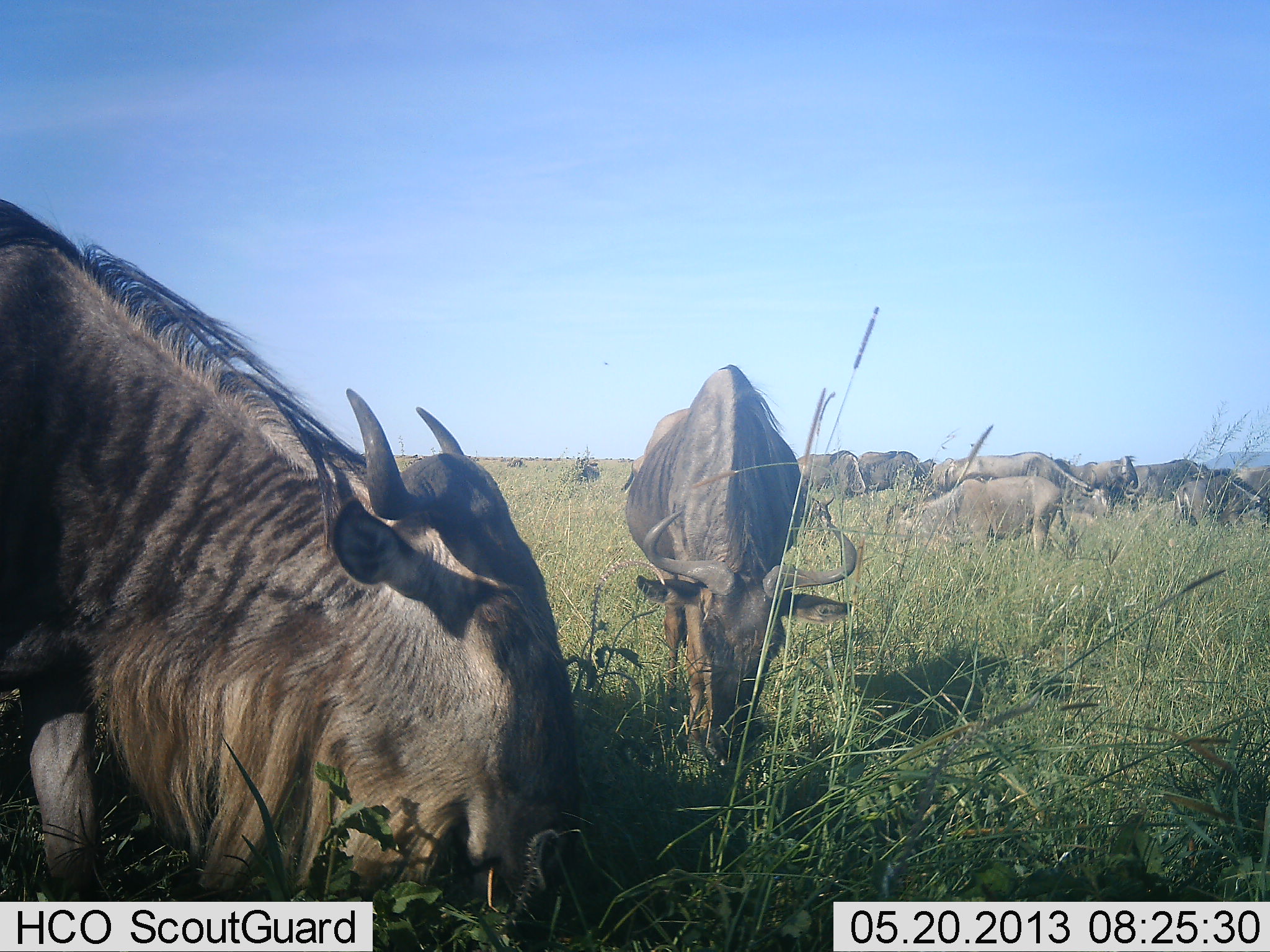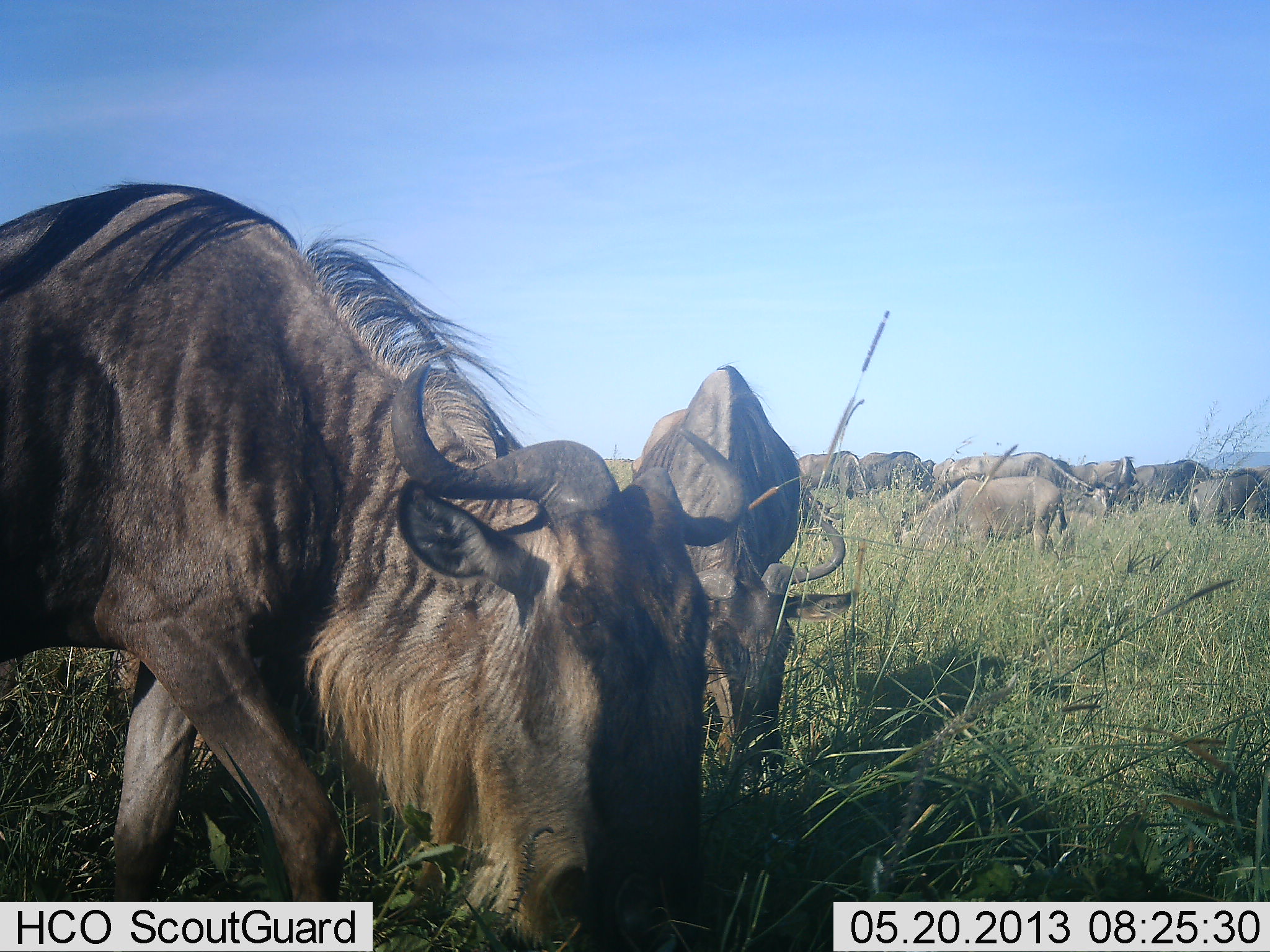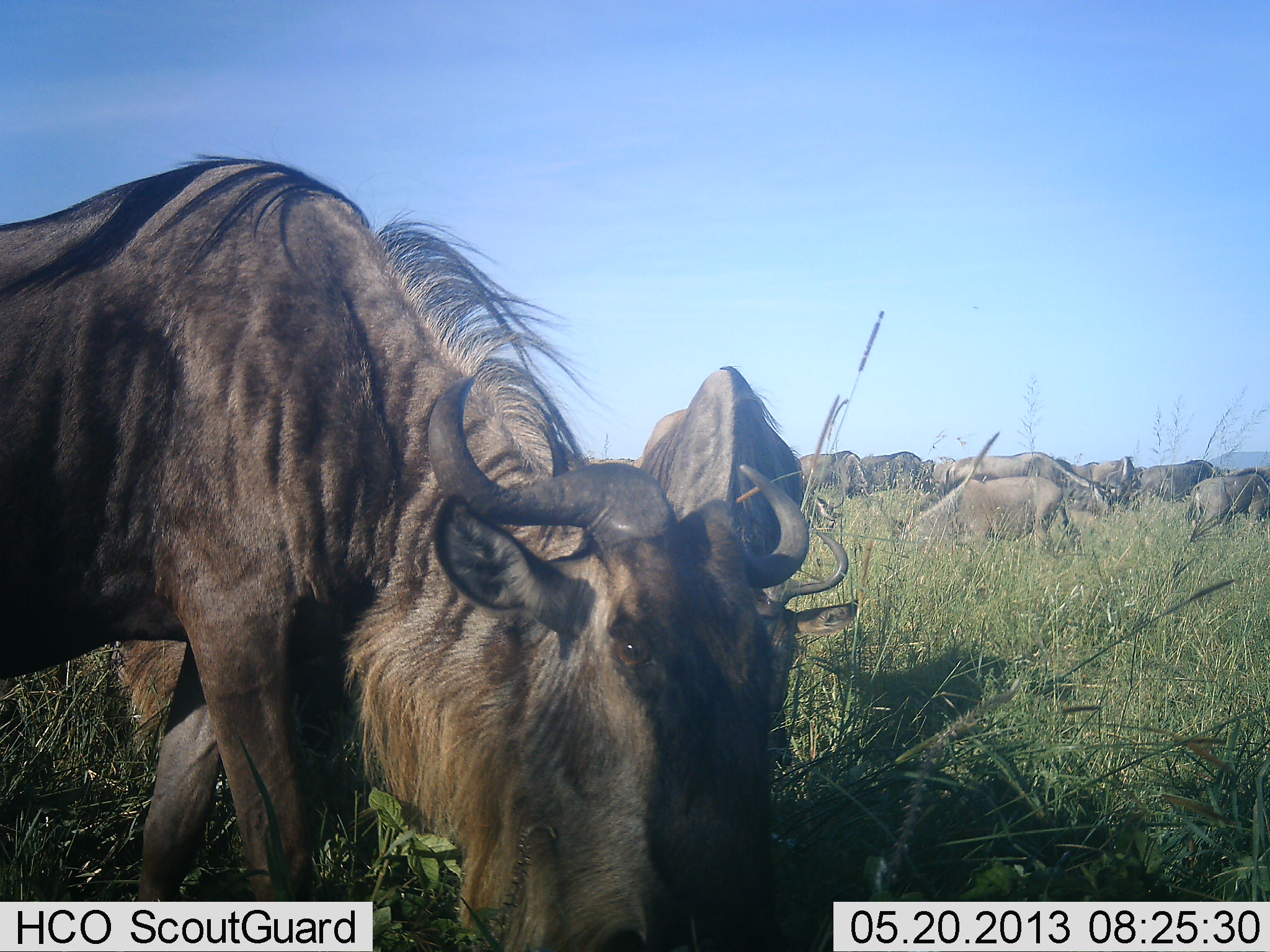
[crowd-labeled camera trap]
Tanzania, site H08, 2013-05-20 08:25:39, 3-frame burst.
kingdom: Animalia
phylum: Chordata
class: Mammalia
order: Artiodactyla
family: Bovidae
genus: Connochaetes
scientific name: Connochaetes taurinus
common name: blue wildebeest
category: wildebeest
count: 11-50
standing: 29%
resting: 5%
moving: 24%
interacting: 10%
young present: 5%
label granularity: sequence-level